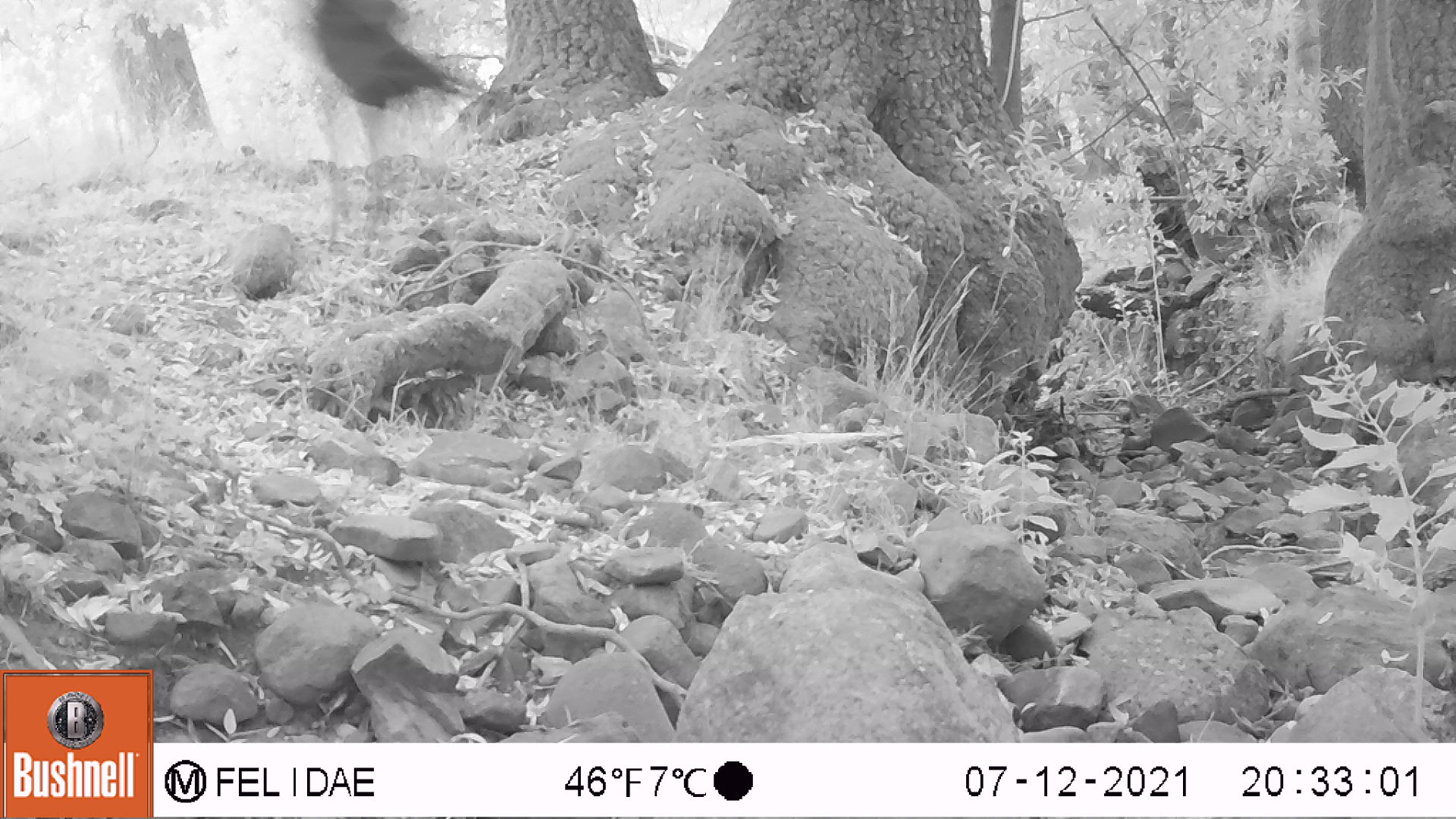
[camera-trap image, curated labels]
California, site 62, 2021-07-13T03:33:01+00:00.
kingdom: Animalia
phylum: Chordata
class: Aves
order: Cathartiformes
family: Cathartidae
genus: Cathartes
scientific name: Cathartes aura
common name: turkey vulture